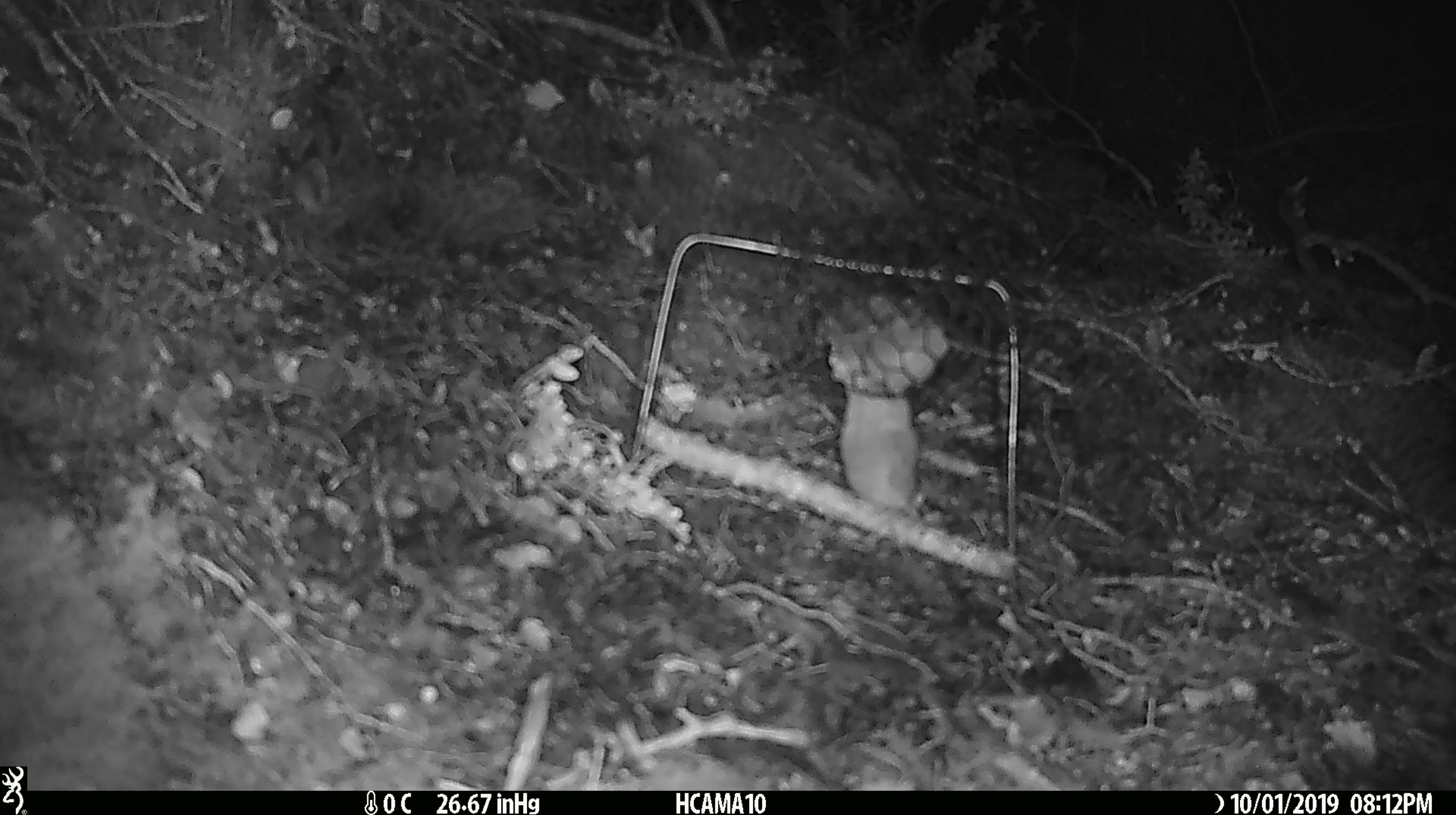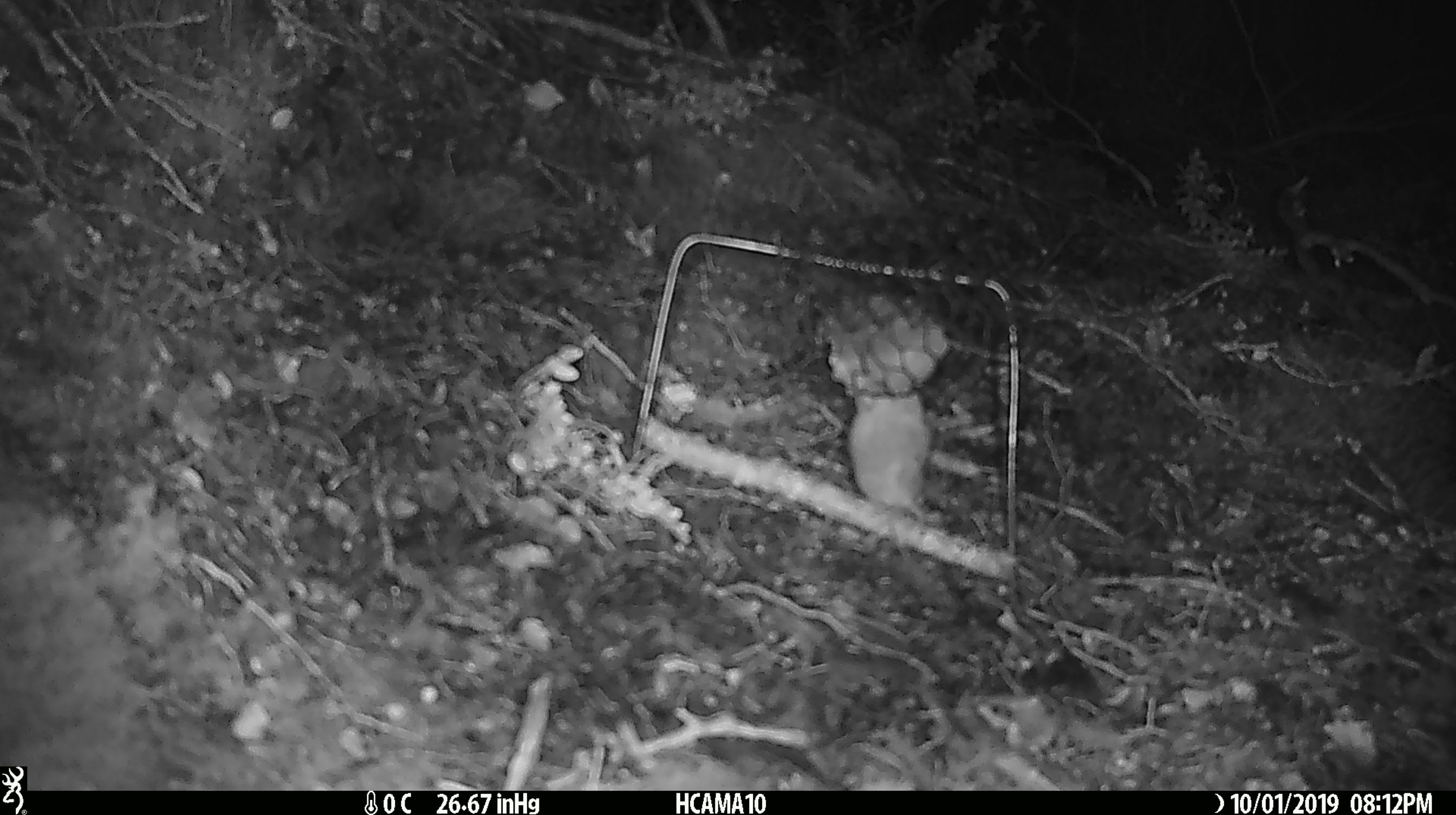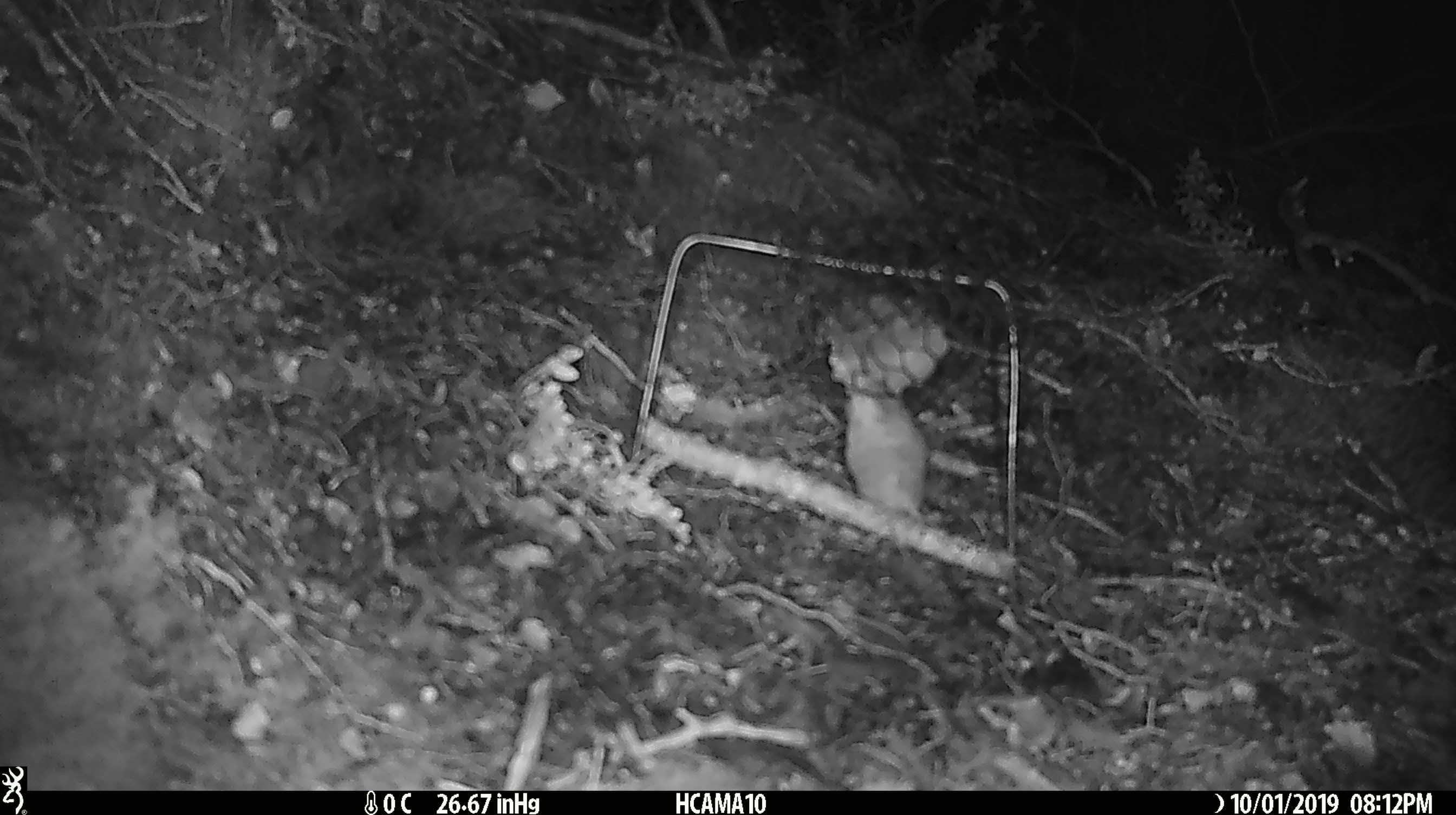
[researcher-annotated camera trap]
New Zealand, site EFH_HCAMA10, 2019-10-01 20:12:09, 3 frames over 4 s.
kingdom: Animalia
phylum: Chordata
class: Mammalia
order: Rodentia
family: Muridae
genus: Mus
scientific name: Mus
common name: mouse